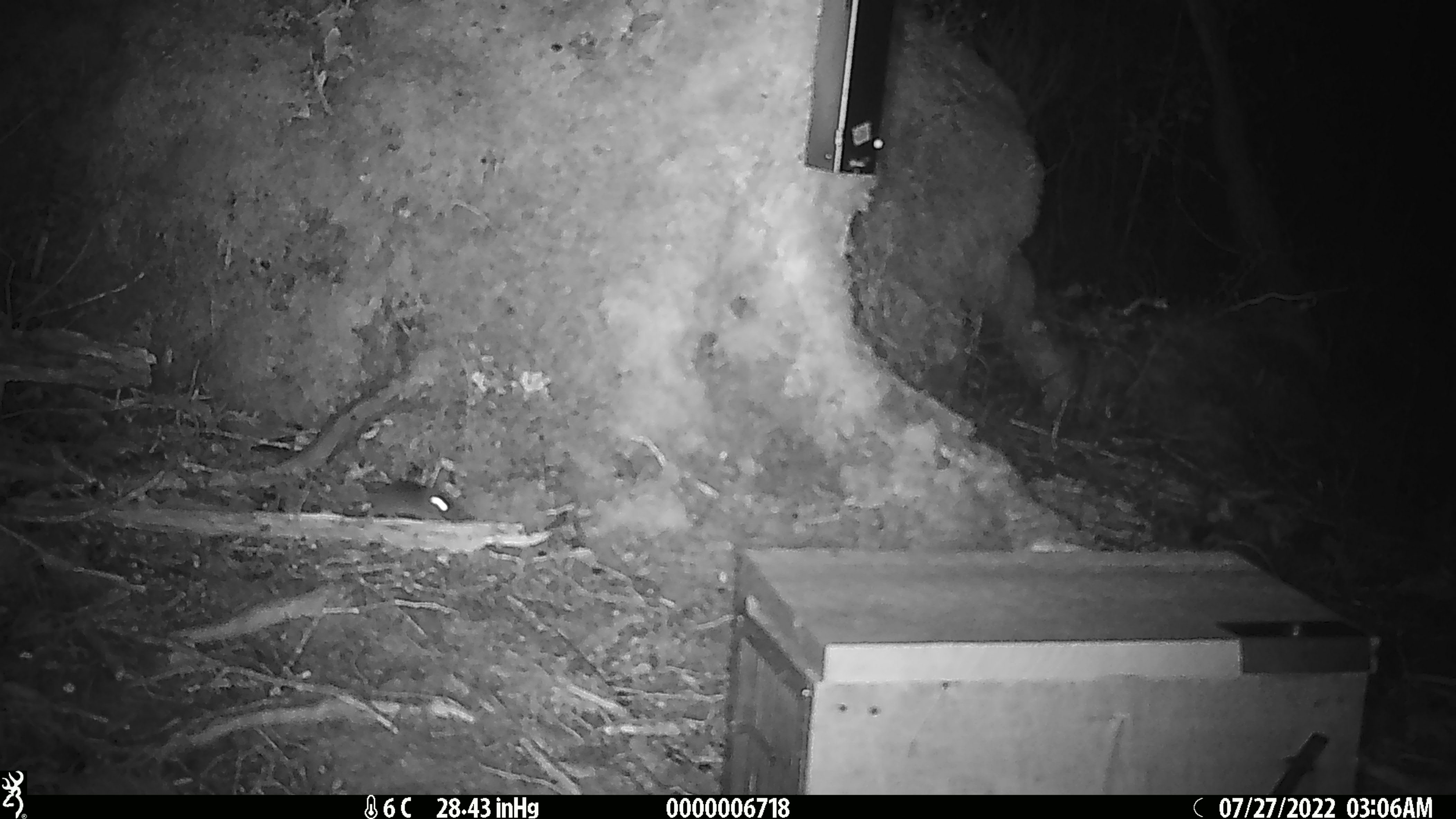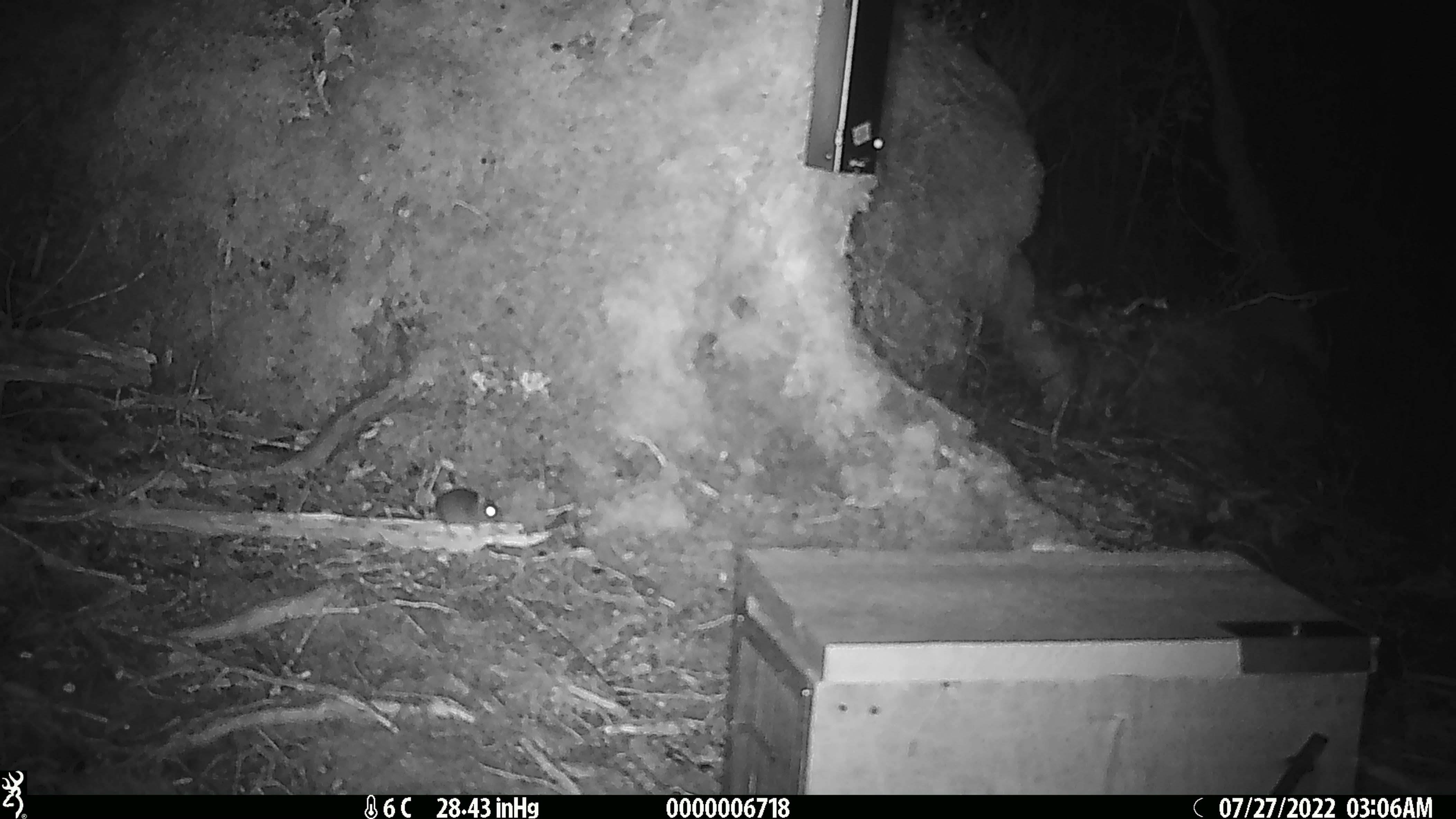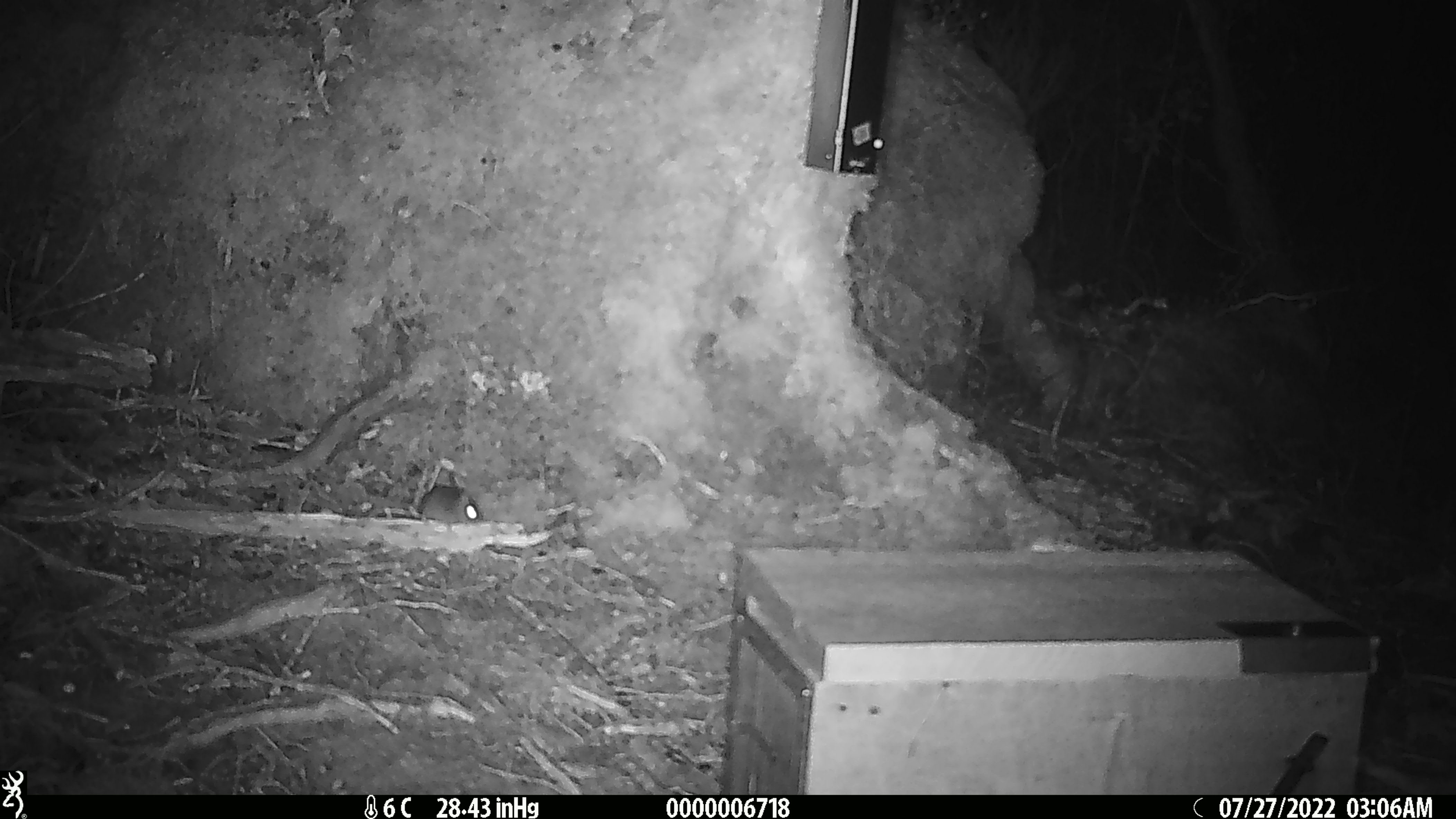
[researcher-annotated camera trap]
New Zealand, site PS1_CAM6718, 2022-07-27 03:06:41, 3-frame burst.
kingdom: Animalia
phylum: Chordata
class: Mammalia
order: Rodentia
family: Muridae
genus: Mus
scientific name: Mus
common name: mouse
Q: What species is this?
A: Mouse (Mus).